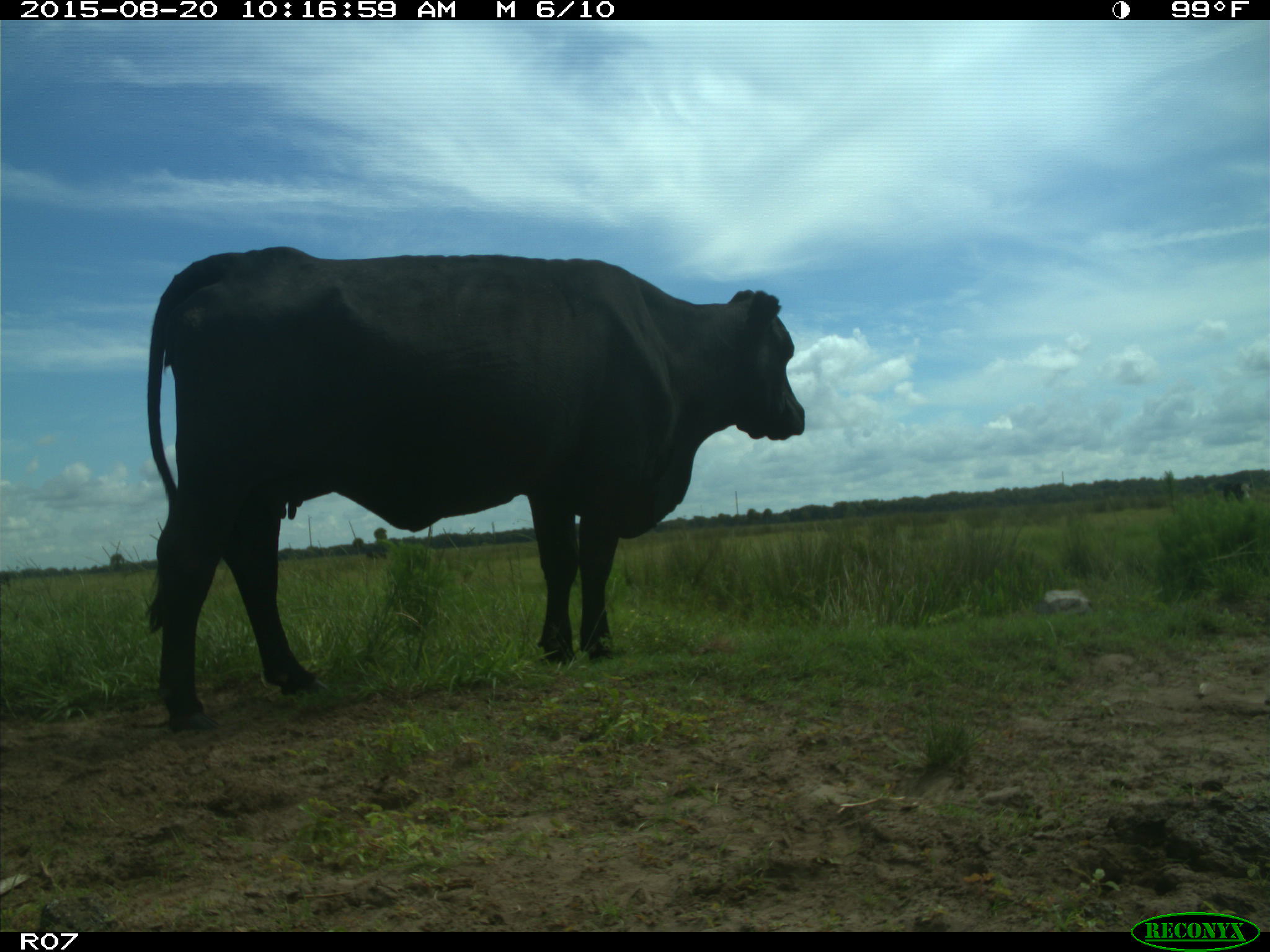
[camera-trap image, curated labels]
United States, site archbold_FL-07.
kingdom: Animalia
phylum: Chordata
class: Mammalia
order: Artiodactyla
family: Bovidae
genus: Bos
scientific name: Bos taurus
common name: domestic cow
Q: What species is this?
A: Bos taurus (domestic cow).